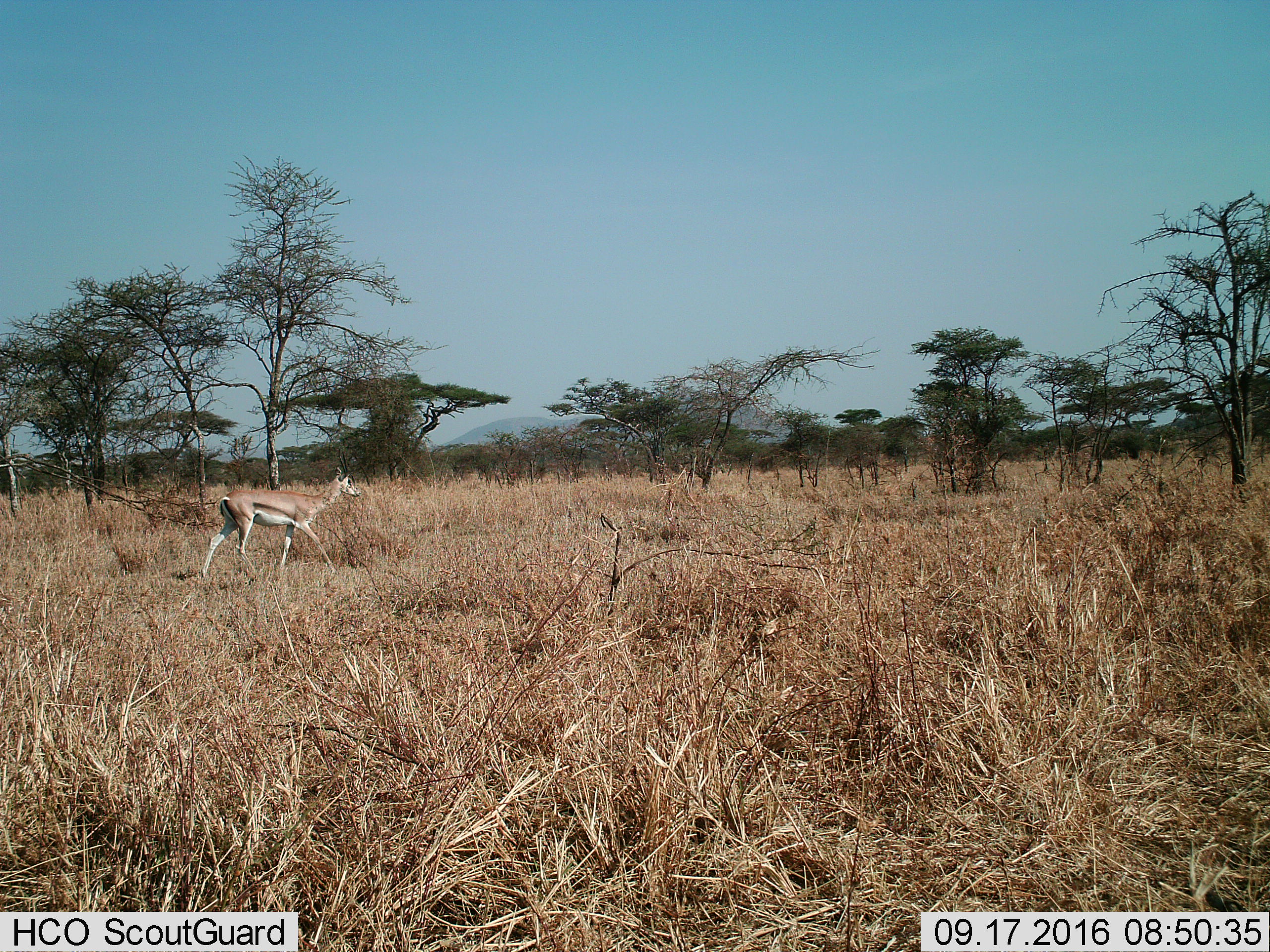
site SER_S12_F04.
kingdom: Animalia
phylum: Chordata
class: Mammalia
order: Artiodactyla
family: Bovidae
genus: Eudorcas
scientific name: Eudorcas thomsonii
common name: thomson's gazelle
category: gazellethomsons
Gazellethomsons (thomson's gazelle) (Eudorcas thomsonii), count 1. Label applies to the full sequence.